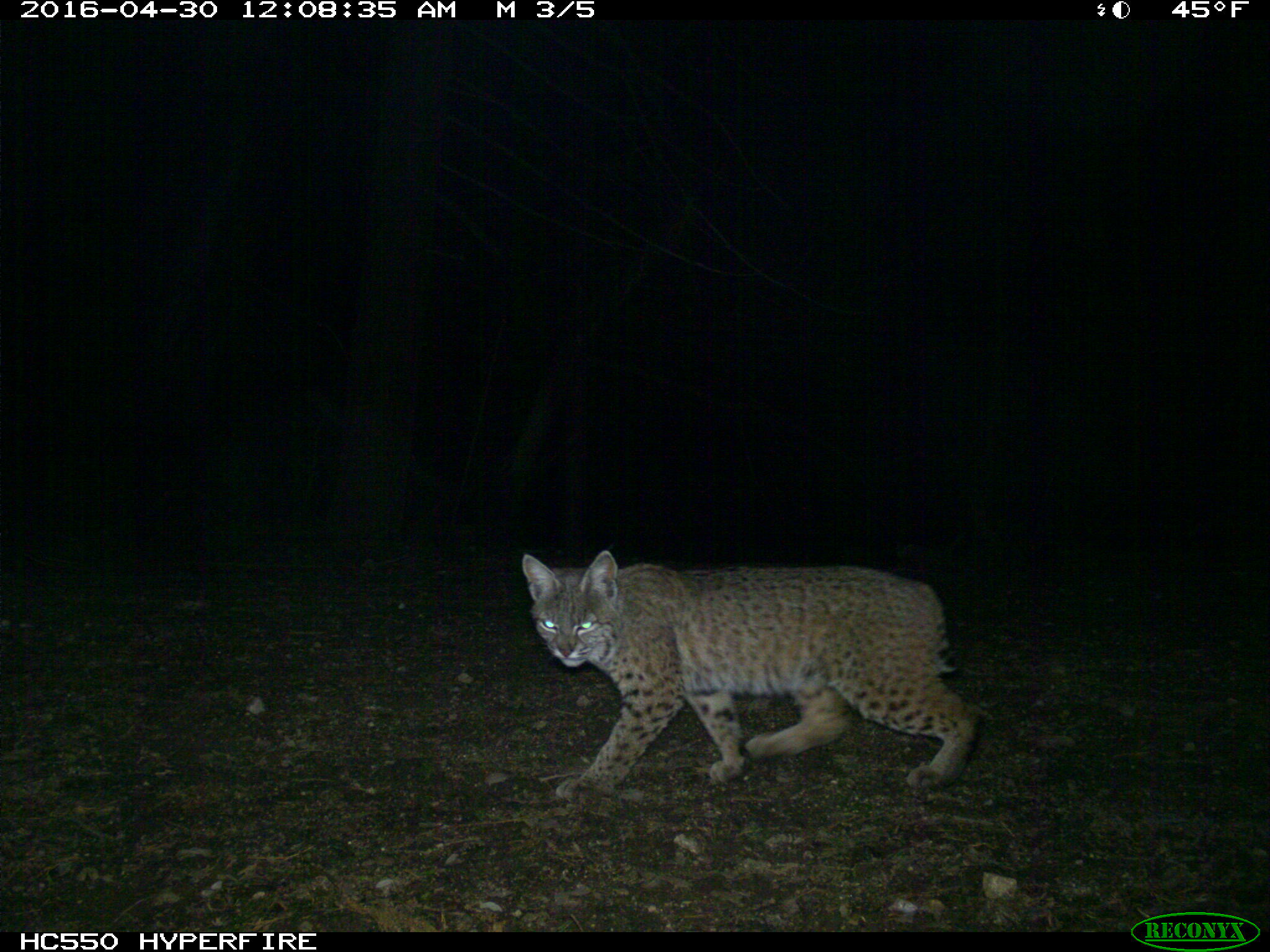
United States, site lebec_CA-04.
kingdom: Animalia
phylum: Chordata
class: Mammalia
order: Carnivora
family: Felidae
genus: Lynx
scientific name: Lynx rufus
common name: bobcat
Lynx rufus (bobcat).